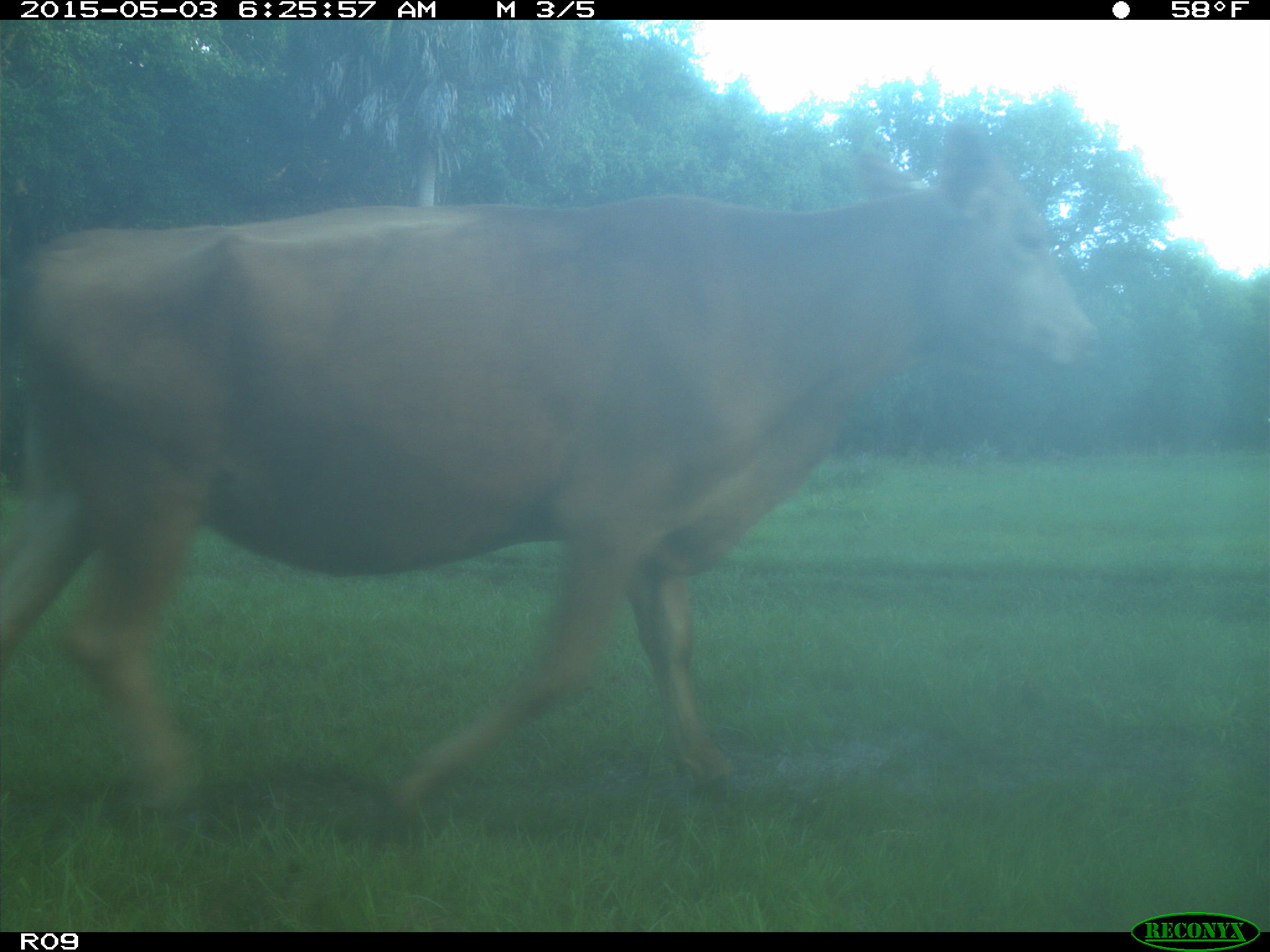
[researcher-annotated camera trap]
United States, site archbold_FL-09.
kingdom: Animalia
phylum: Chordata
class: Mammalia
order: Artiodactyla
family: Bovidae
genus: Bos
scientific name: Bos taurus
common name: domestic cow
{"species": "Bos taurus (domestic cow)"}